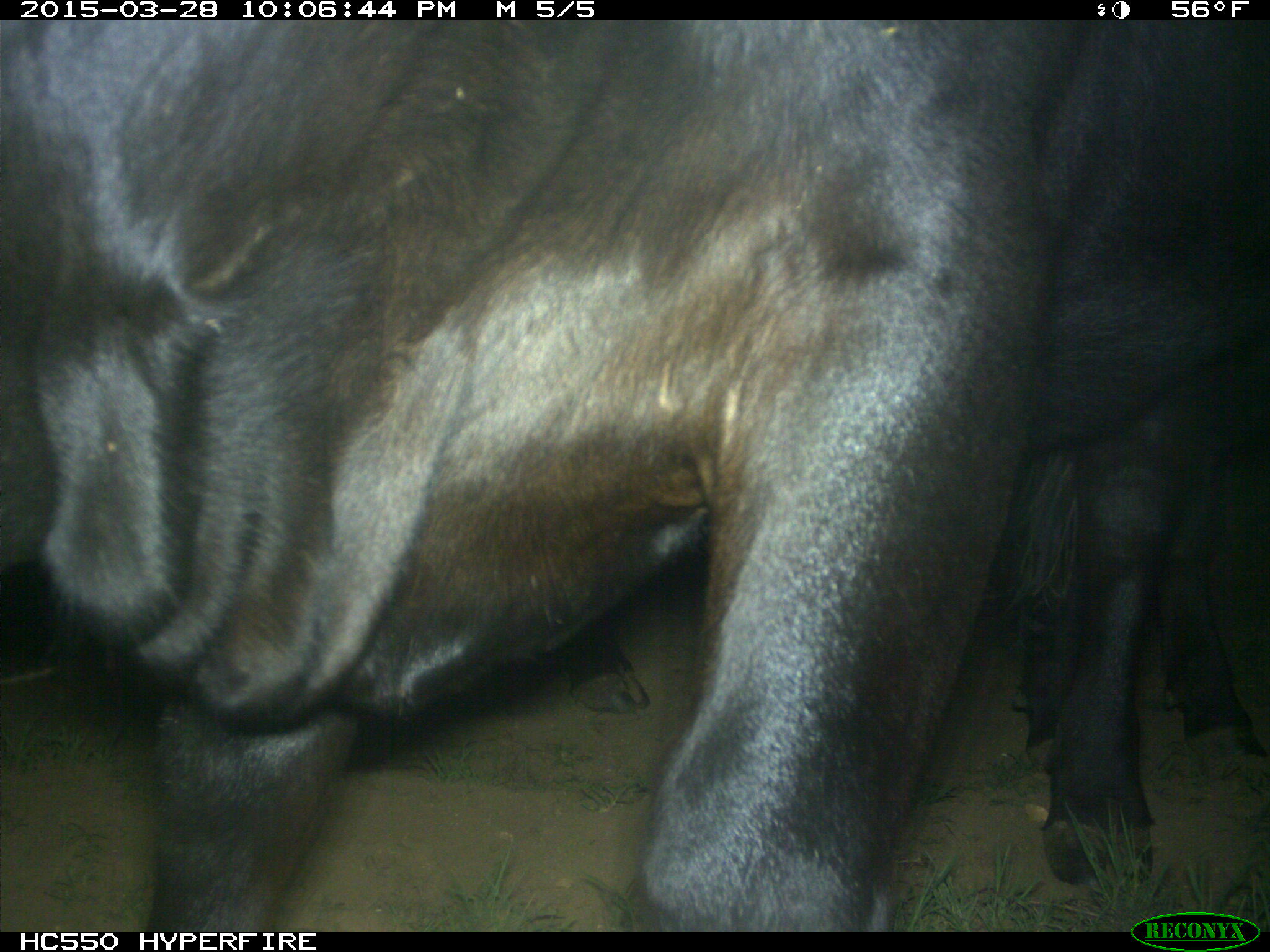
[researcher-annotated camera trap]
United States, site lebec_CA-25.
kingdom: Animalia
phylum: Chordata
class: Mammalia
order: Artiodactyla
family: Bovidae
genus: Bos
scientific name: Bos taurus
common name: domestic cow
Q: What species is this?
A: Bos taurus (domestic cow).